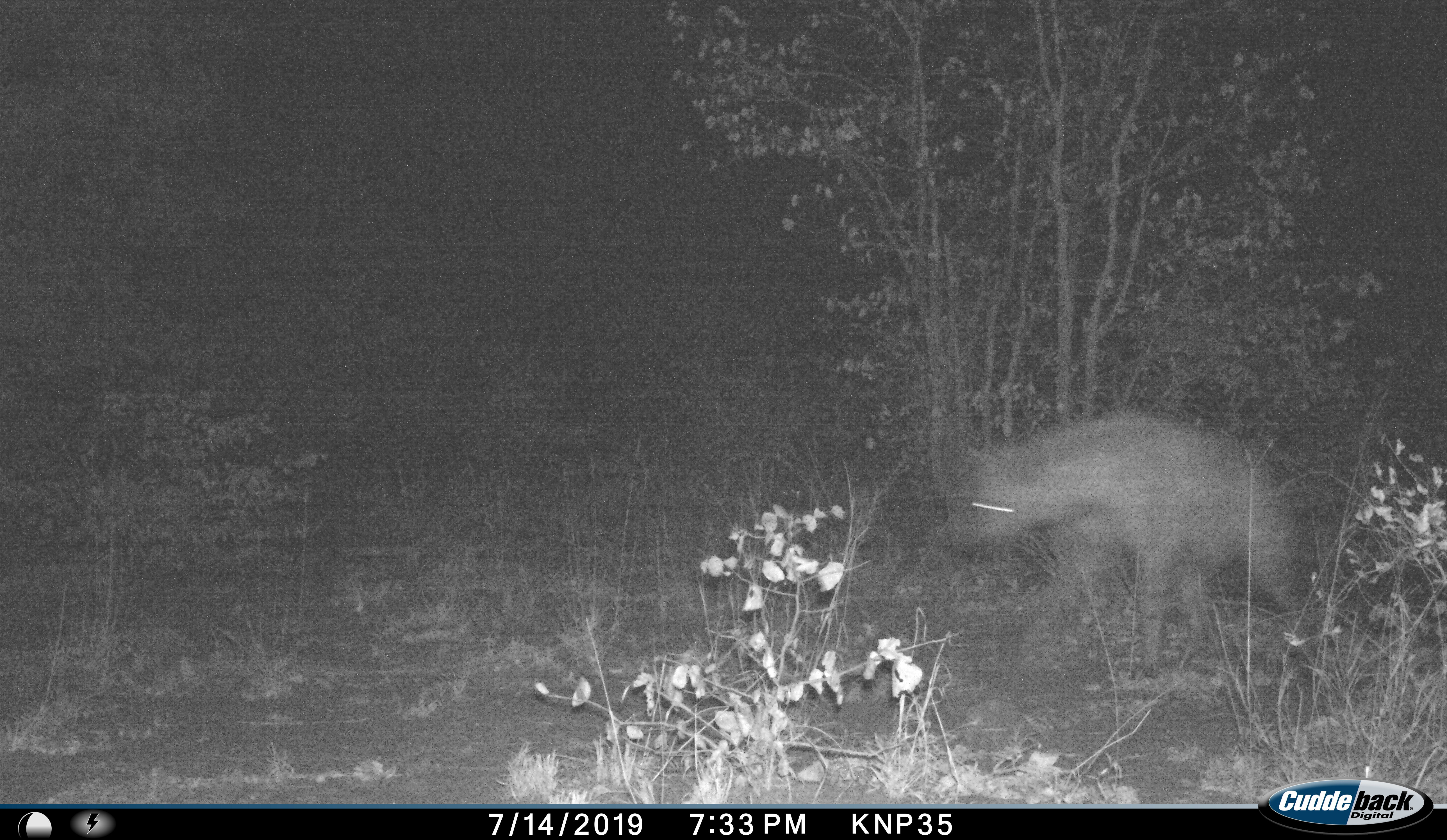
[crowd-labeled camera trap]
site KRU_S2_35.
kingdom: Animalia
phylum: Chordata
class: Mammalia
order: Carnivora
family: Hyaenidae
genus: Crocuta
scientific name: Crocuta crocuta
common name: spotted hyena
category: hyenaspotted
Hyenaspotted (spotted hyena) (Crocuta crocuta), count 1. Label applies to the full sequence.